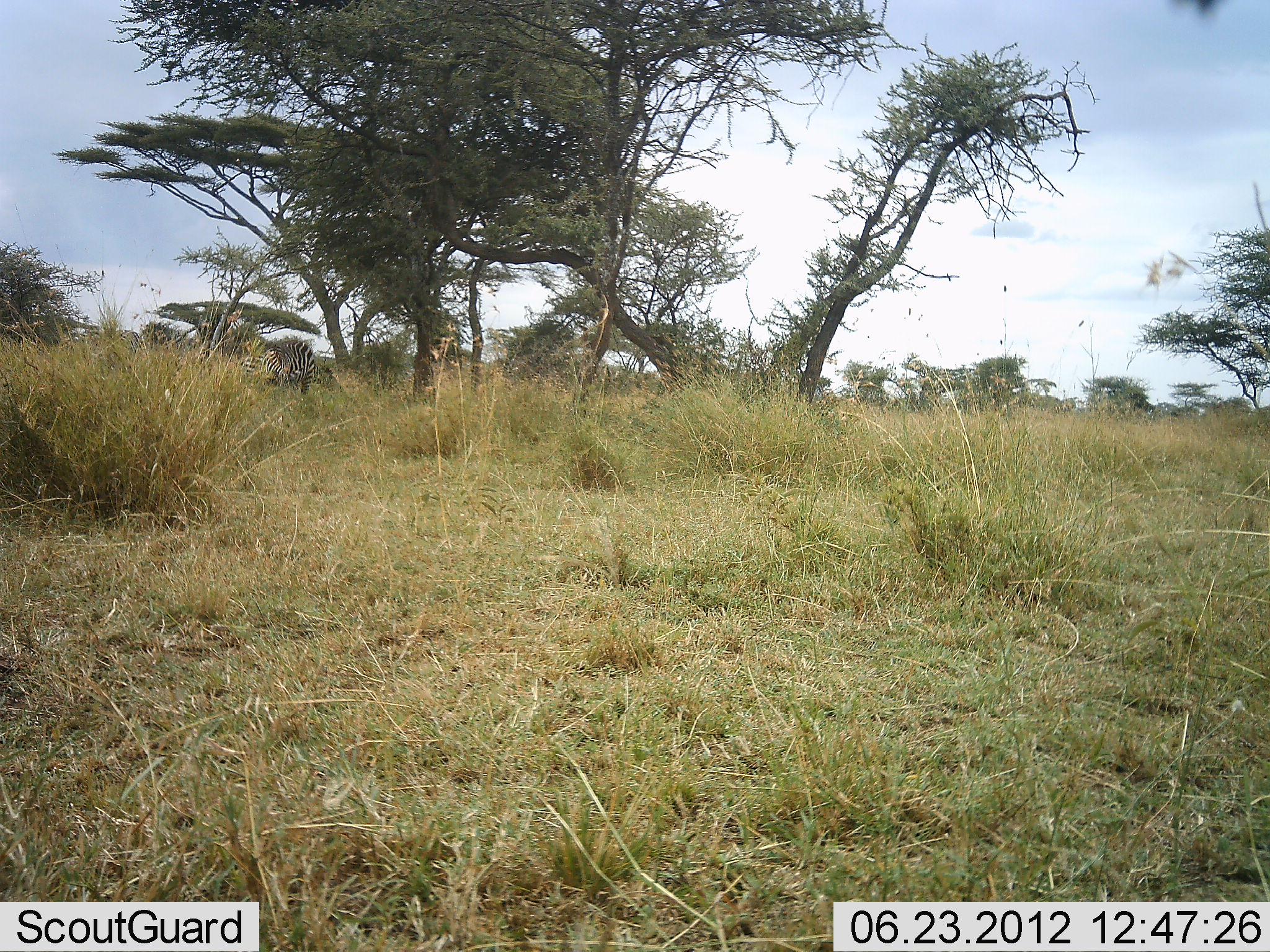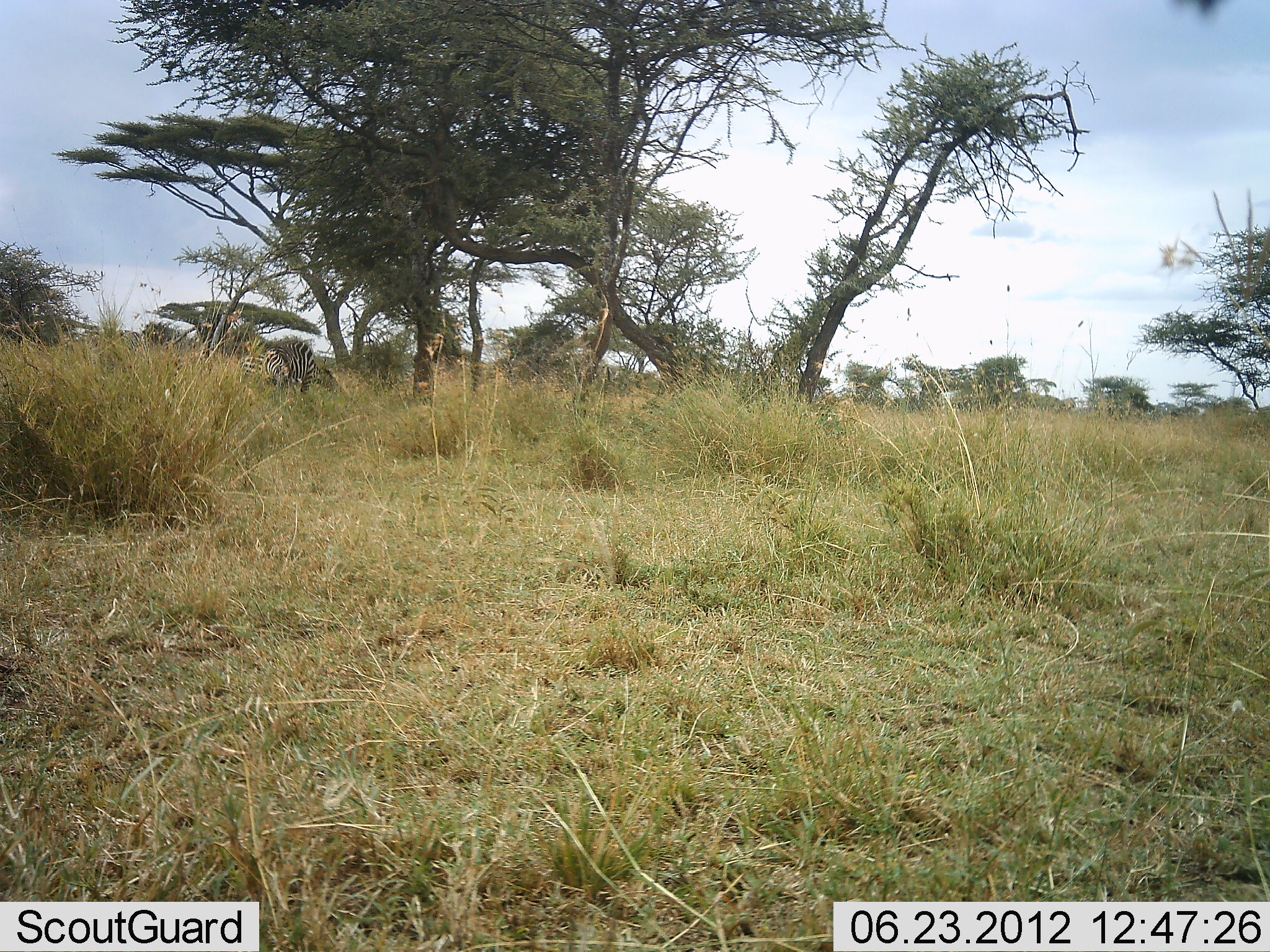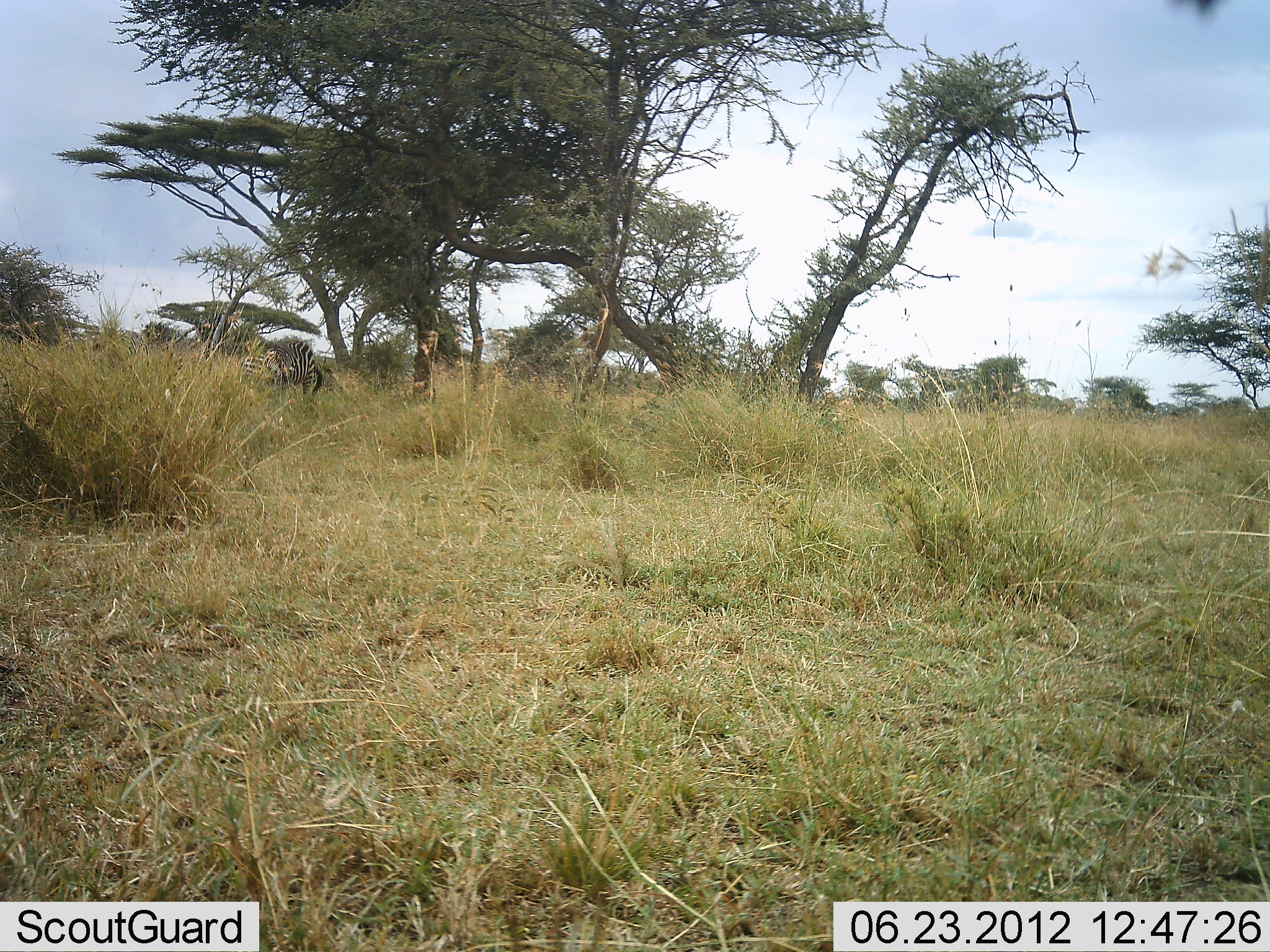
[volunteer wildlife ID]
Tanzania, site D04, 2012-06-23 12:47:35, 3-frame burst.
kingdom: Animalia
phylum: Chordata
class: Mammalia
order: Perissodactyla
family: Equidae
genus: Equus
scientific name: Equus quagga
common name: plains zebra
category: zebra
Zebra (plains zebra) (Equus quagga), count 2. Behavior (volunteer vote fractions): standing 50%, resting 0%, moving 10%, interacting 0%. Young present (vote fraction): 0%. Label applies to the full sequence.